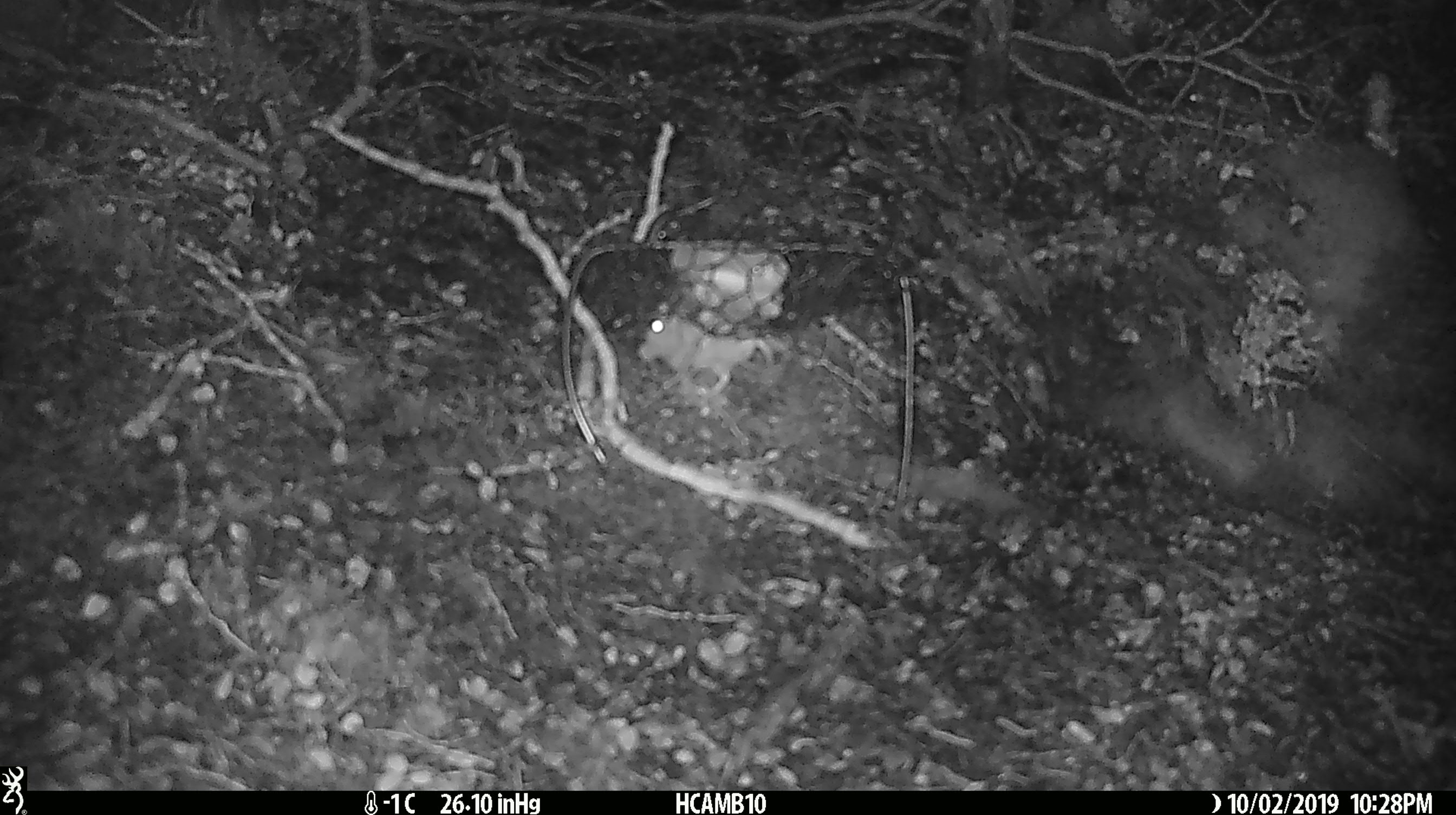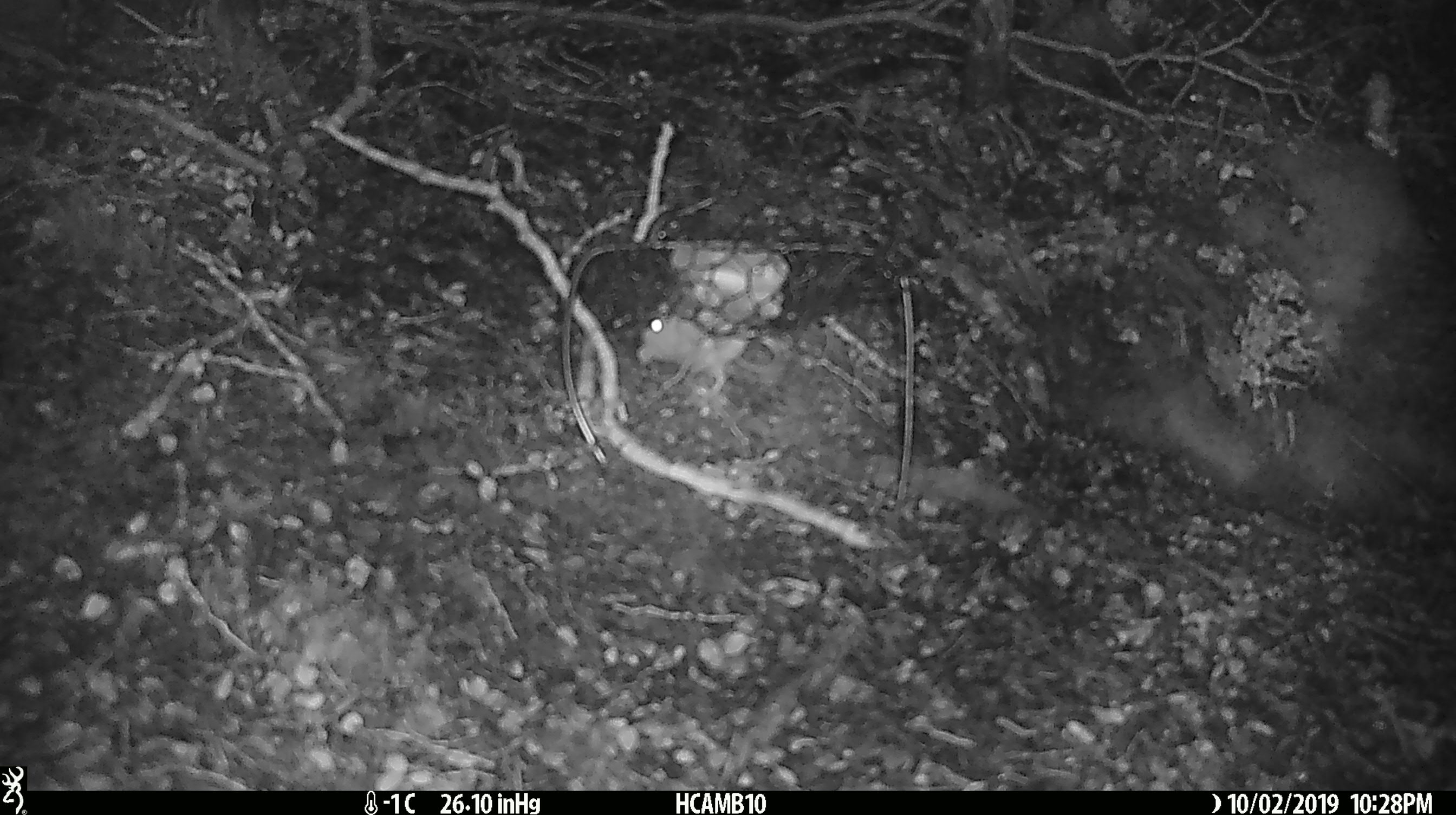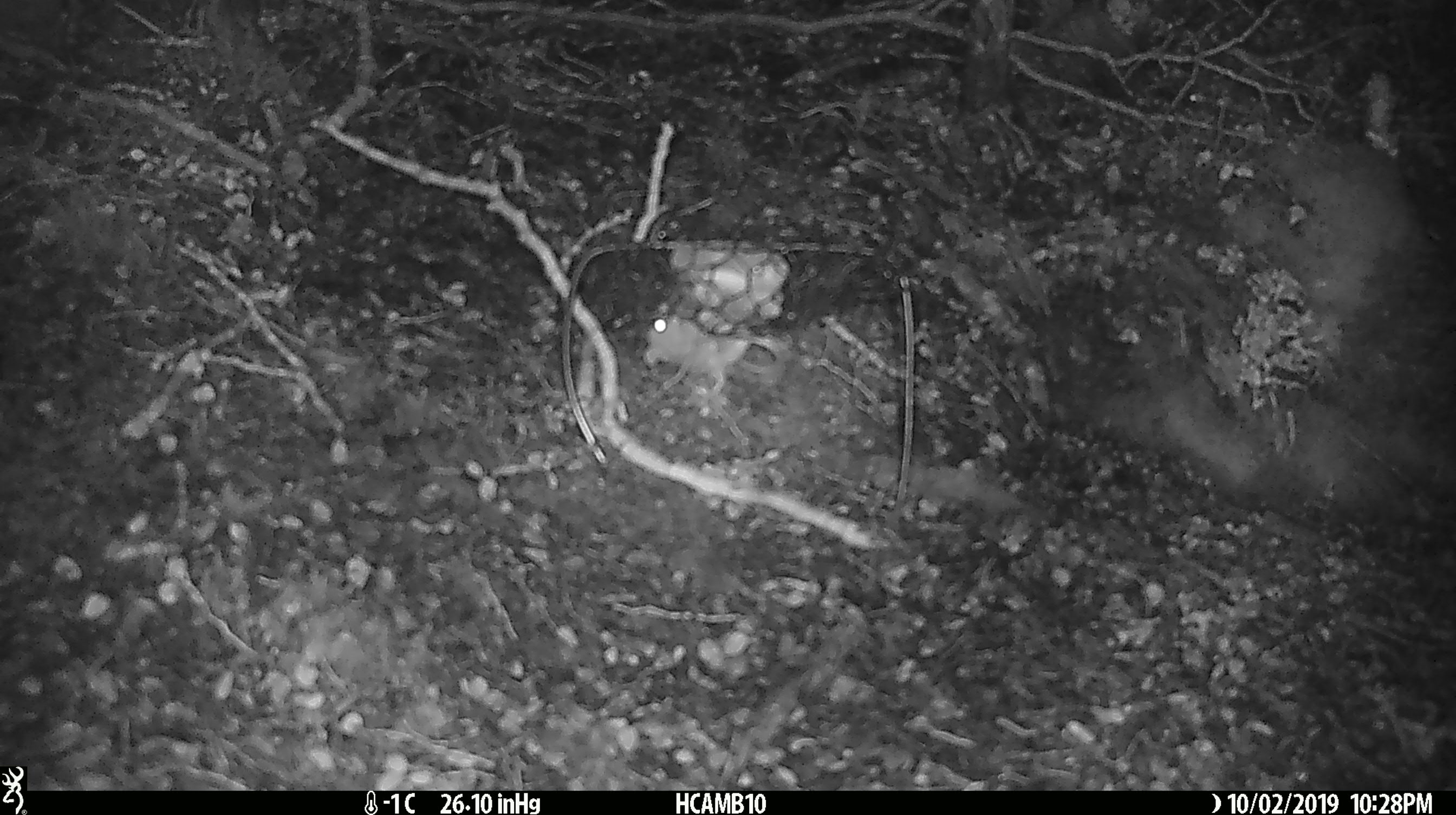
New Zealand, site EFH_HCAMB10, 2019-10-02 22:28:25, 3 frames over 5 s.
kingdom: Animalia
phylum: Chordata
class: Mammalia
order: Rodentia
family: Muridae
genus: Mus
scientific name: Mus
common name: mouse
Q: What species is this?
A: Mouse (Mus).